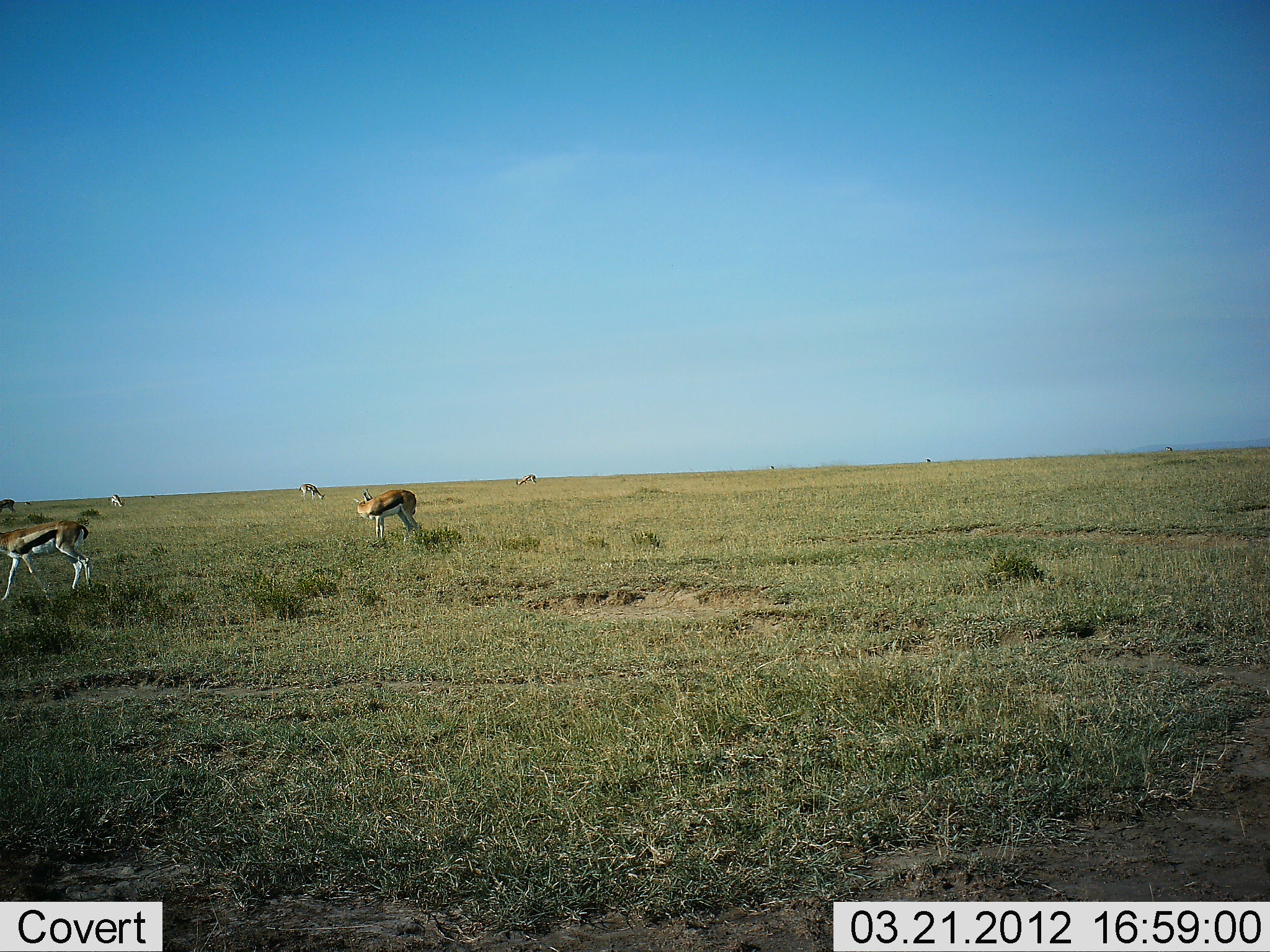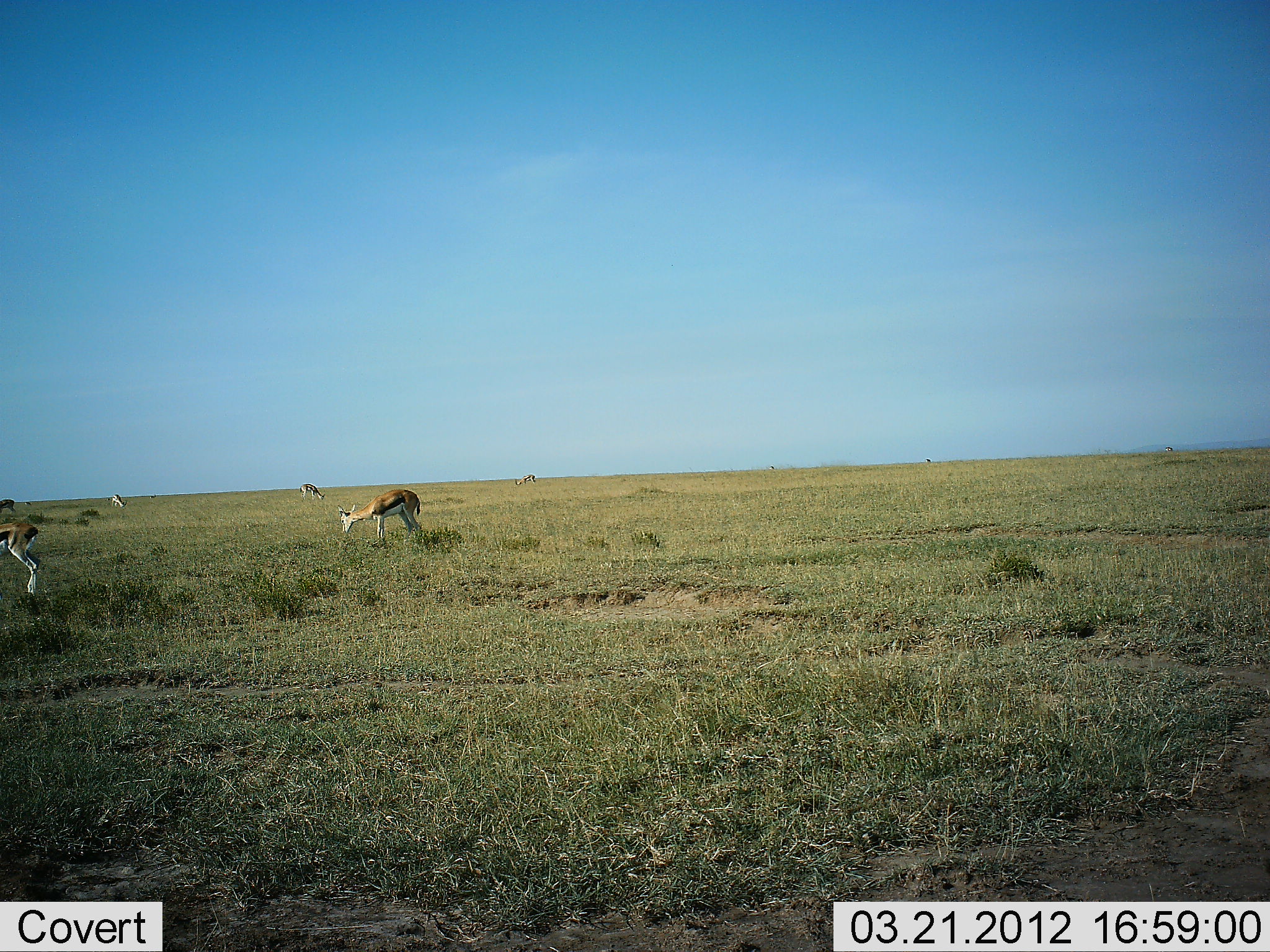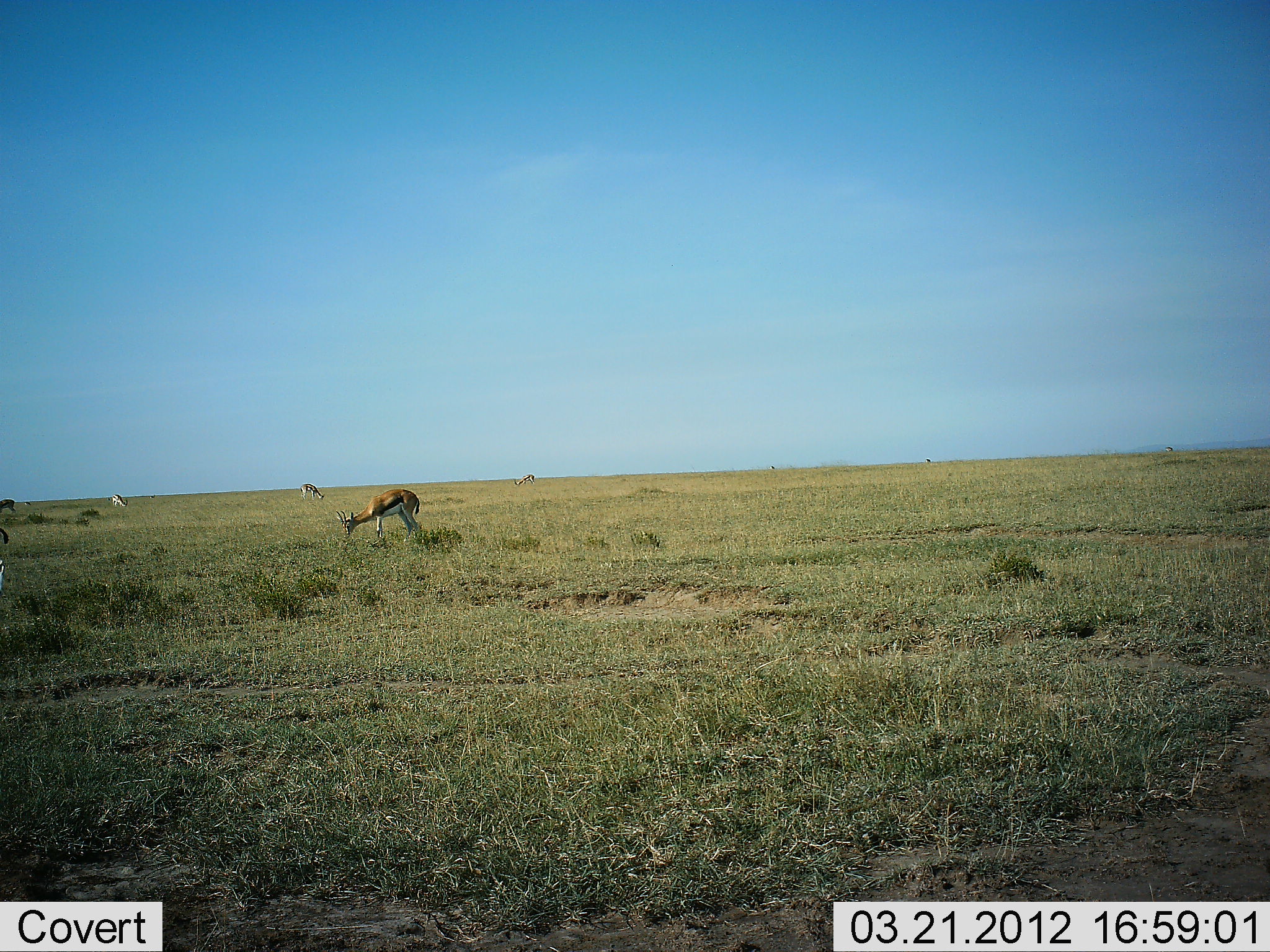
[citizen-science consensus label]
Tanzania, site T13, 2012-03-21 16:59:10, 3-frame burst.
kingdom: Animalia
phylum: Chordata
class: Mammalia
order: Artiodactyla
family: Bovidae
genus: Eudorcas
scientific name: Eudorcas thomsonii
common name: thomson's gazelle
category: gazellethomsons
Gazellethomsons (thomson's gazelle) (Eudorcas thomsonii), count 6. Behavior (volunteer vote fractions): standing 57%, resting 0%, moving 52%, interacting 5%. Young present (vote fraction): 0%. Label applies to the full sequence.